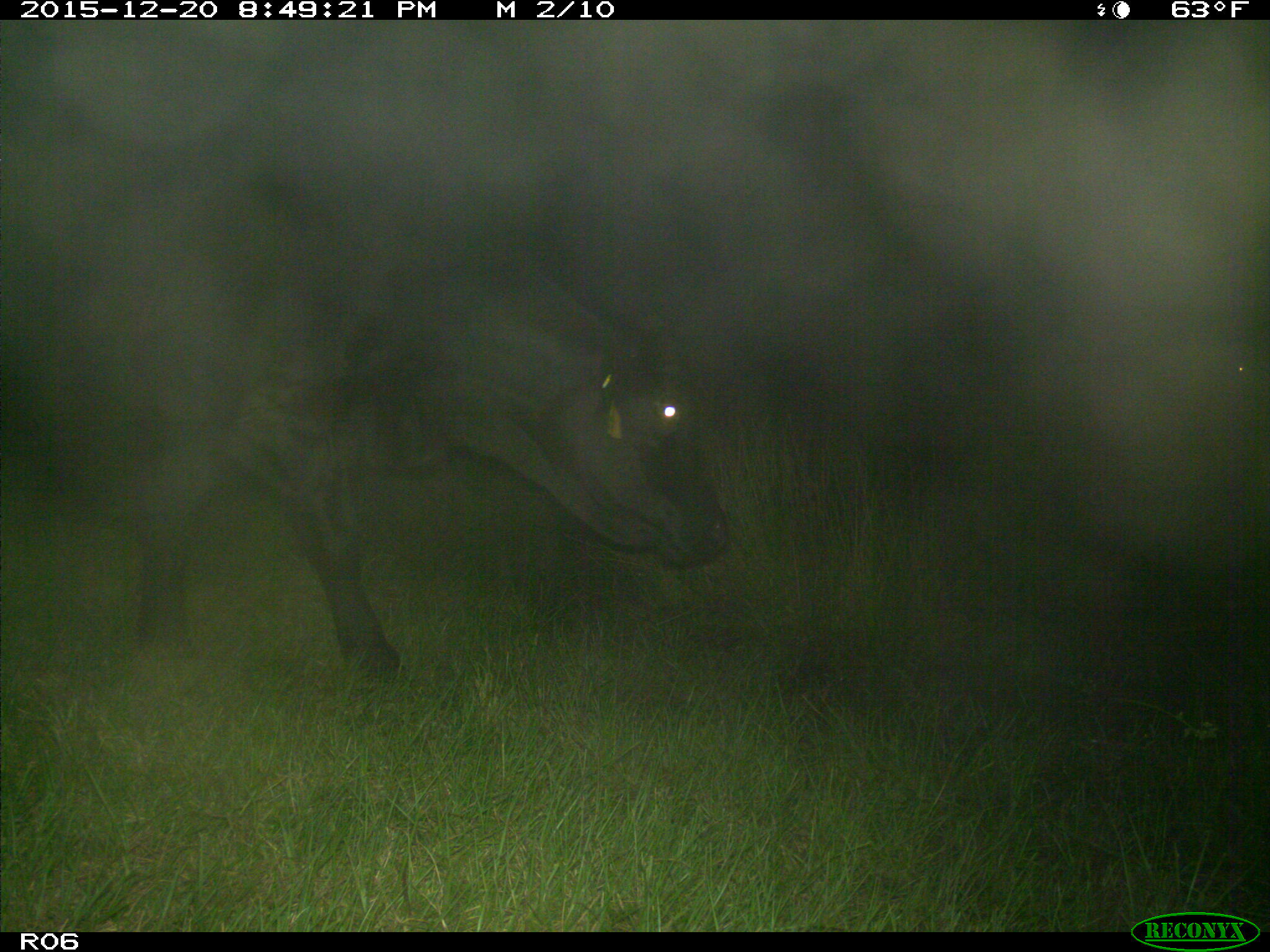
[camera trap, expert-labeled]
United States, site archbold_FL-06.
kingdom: Animalia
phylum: Chordata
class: Mammalia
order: Artiodactyla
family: Bovidae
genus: Bos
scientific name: Bos taurus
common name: domestic cow